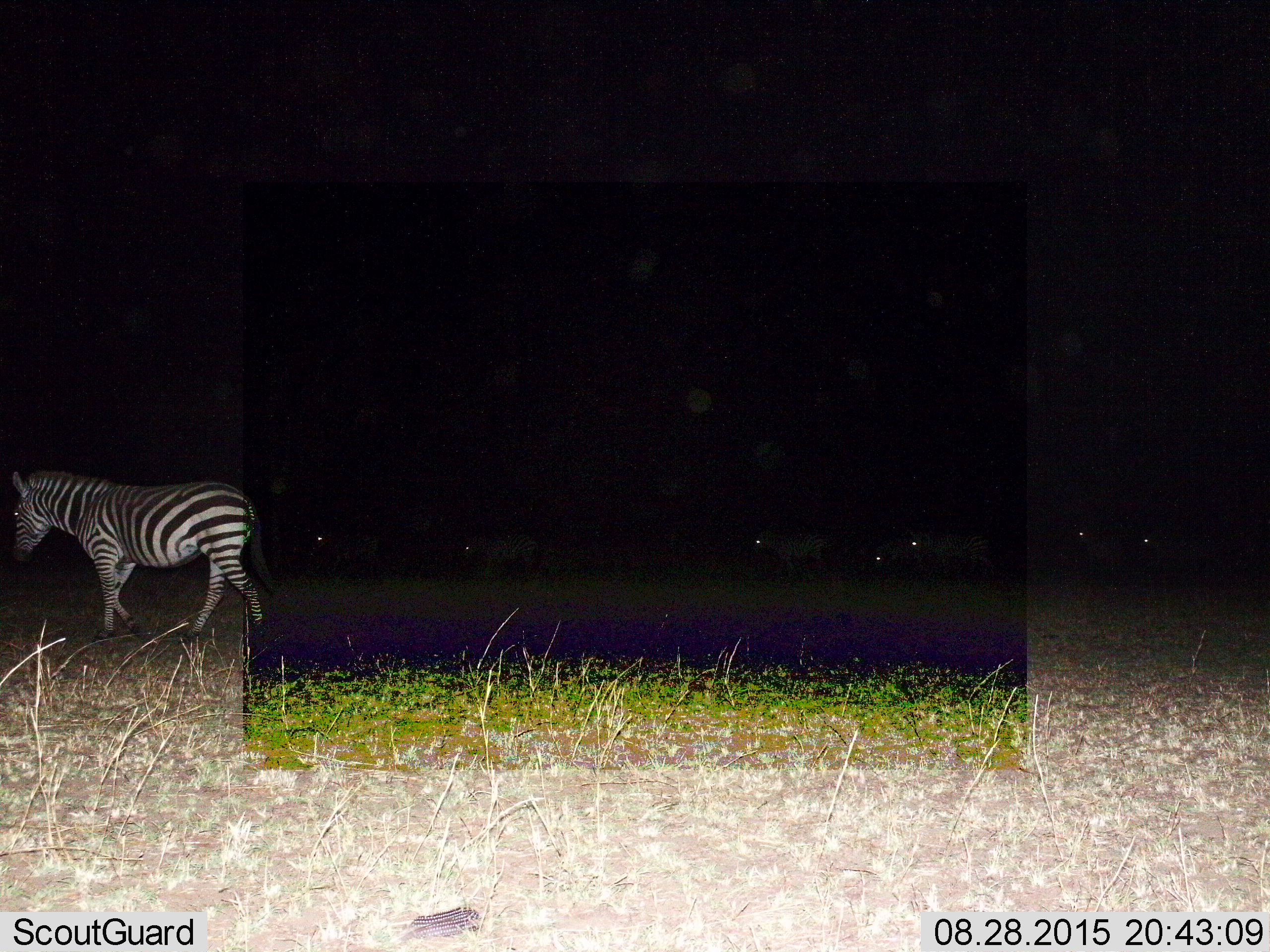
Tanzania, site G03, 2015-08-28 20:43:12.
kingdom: Animalia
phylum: Chordata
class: Mammalia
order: Perissodactyla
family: Equidae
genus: Equus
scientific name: Equus quagga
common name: plains zebra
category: zebra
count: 7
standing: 13%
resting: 0%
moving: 87%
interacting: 0%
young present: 7%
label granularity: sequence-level